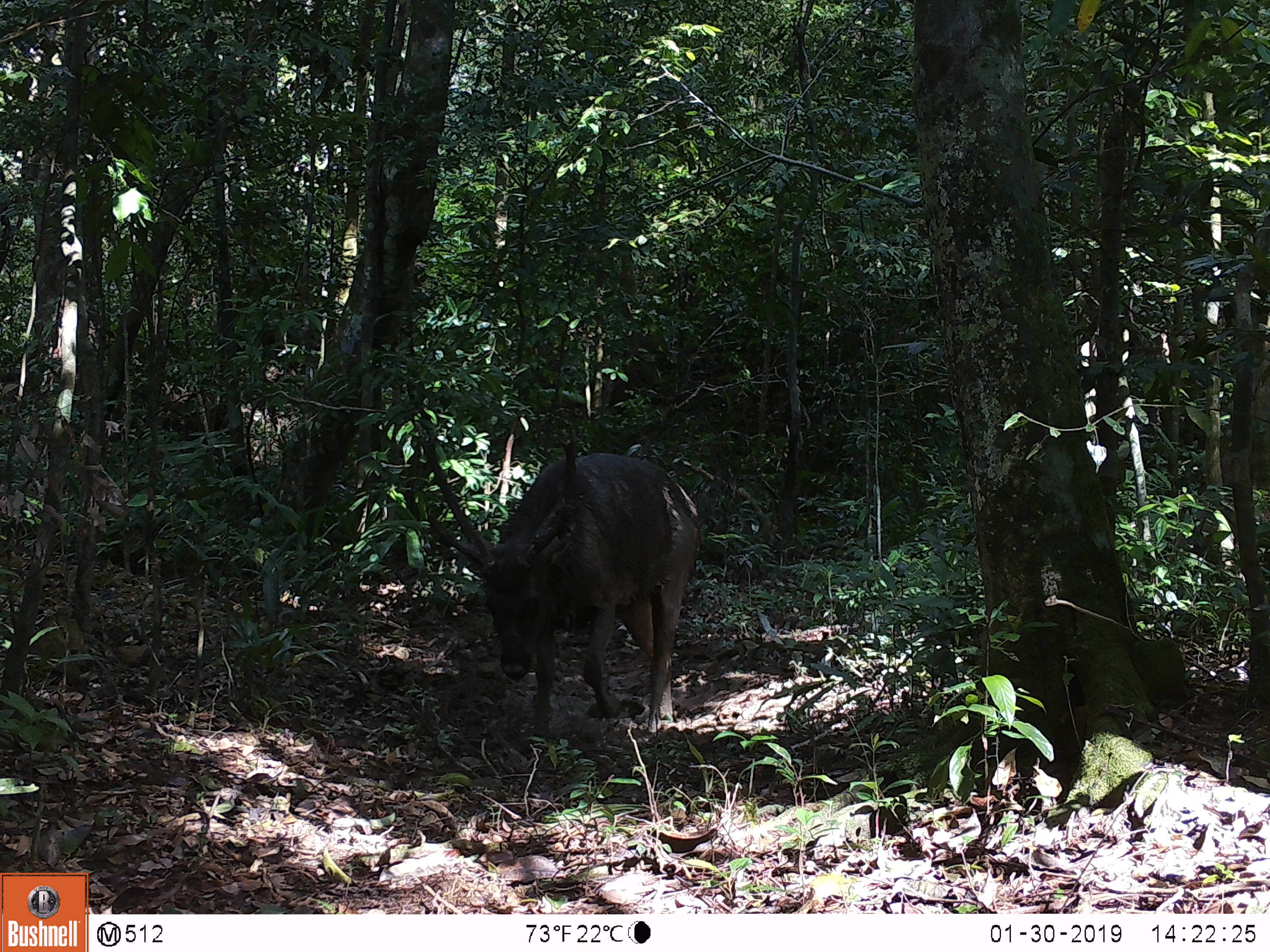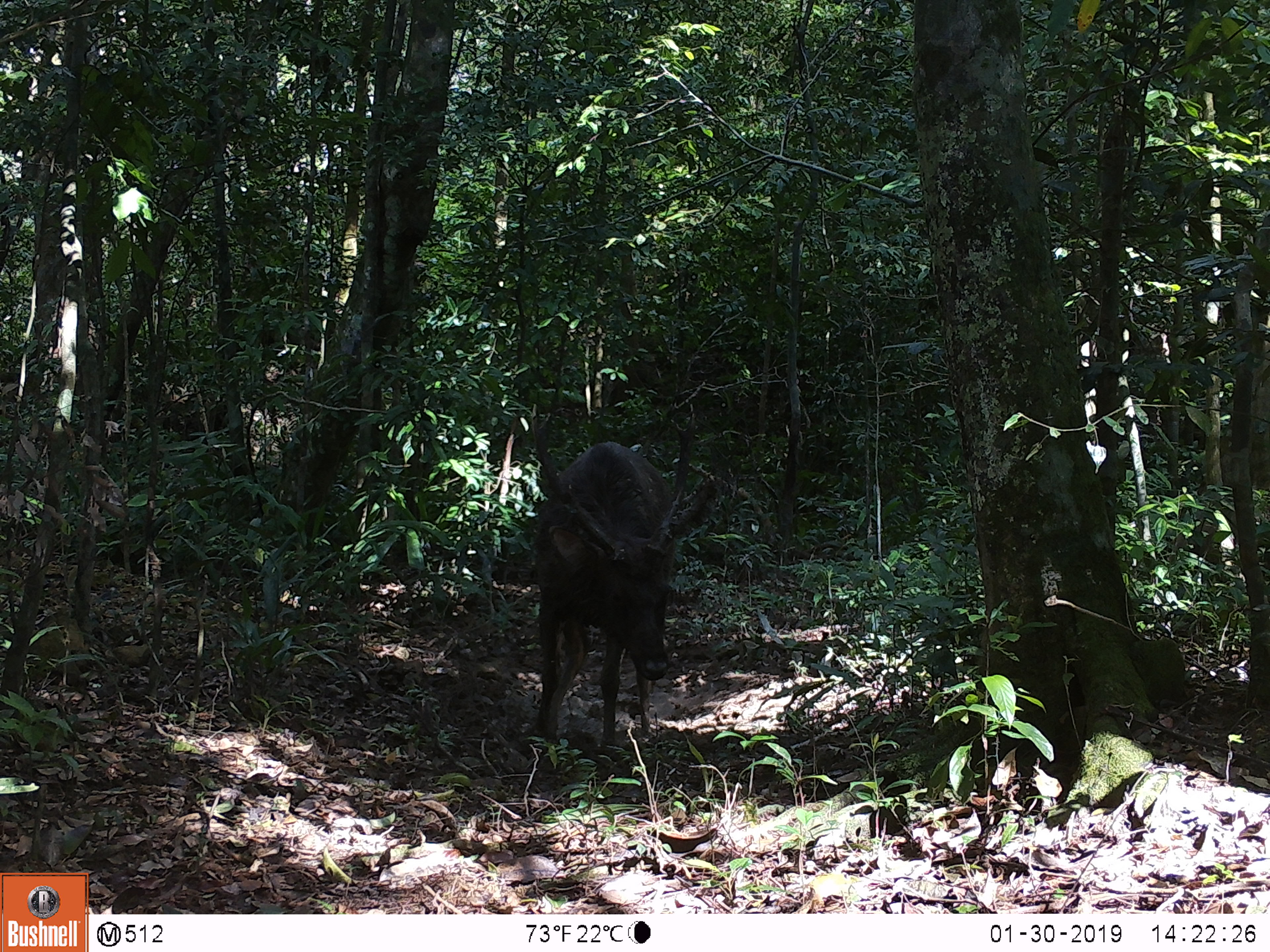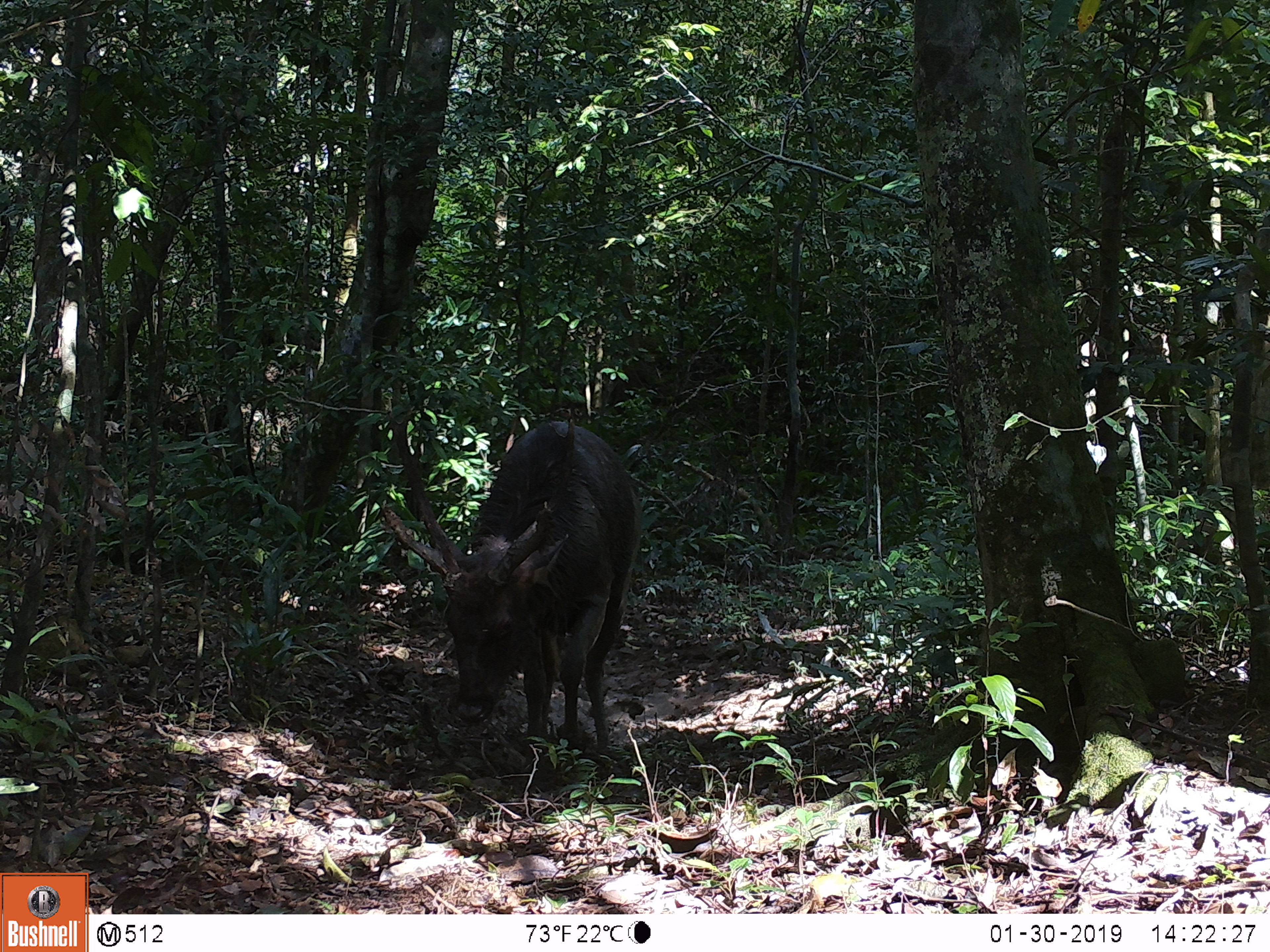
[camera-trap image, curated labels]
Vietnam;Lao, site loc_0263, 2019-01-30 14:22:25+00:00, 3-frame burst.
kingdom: Animalia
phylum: Chordata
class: Mammalia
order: Artiodactyla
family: Cervidae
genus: Rusa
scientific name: Rusa unicolor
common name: sambar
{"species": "sambar (Rusa unicolor)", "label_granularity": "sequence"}